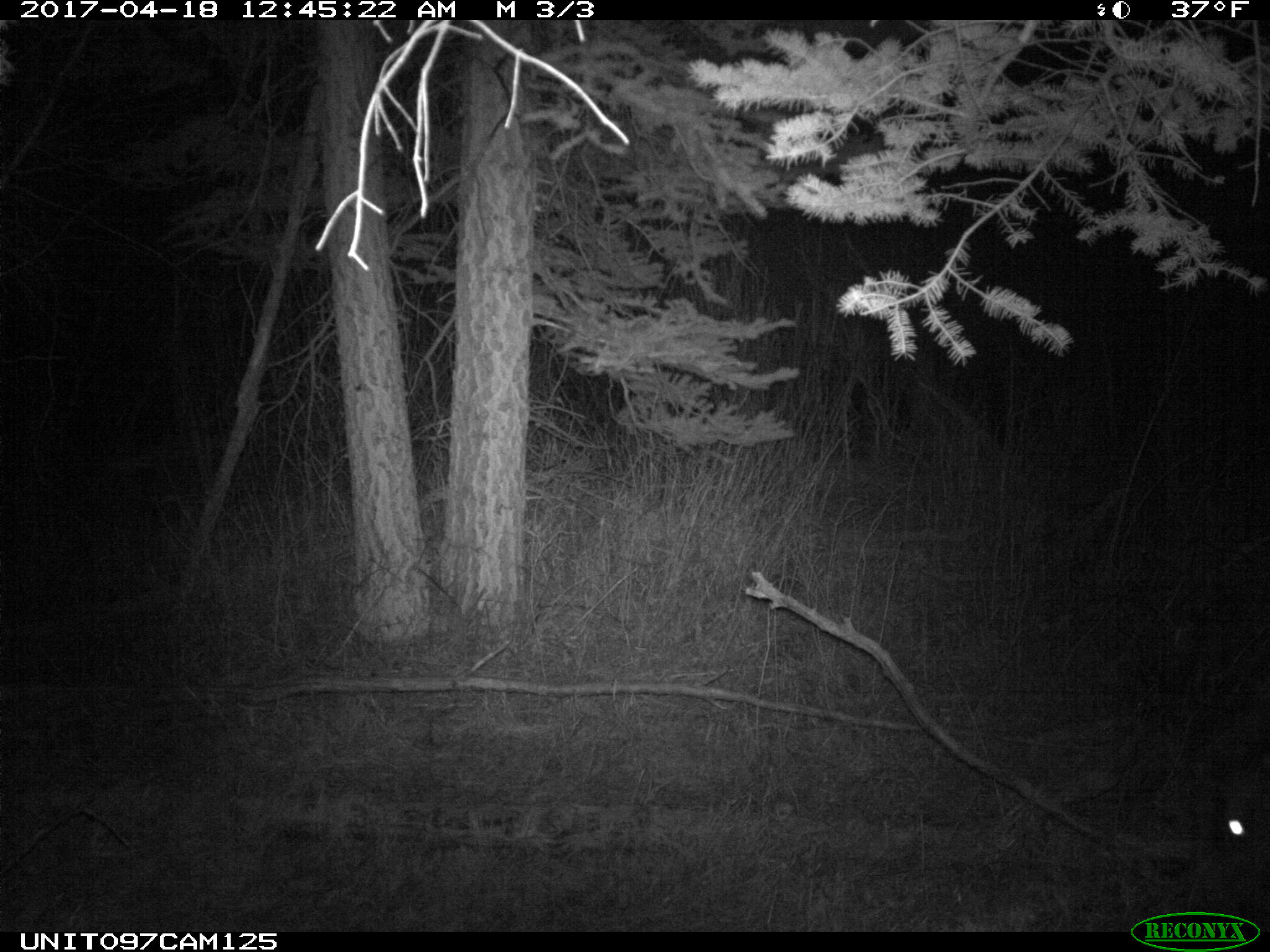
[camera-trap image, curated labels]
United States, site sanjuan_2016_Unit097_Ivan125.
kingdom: Animalia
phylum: Chordata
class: Mammalia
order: Artiodactyla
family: Cervidae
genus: Cervus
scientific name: Cervus elaphus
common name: red deer